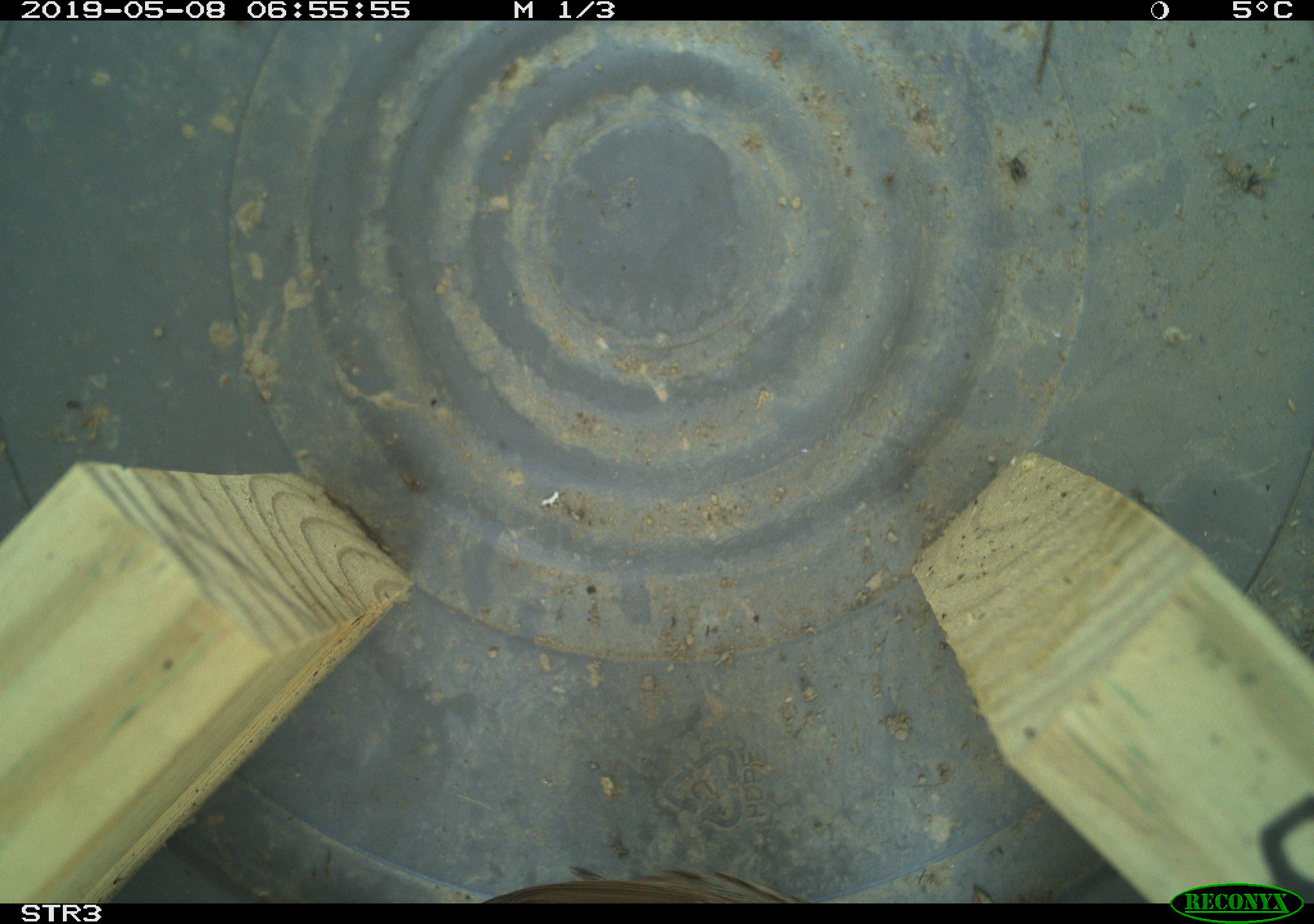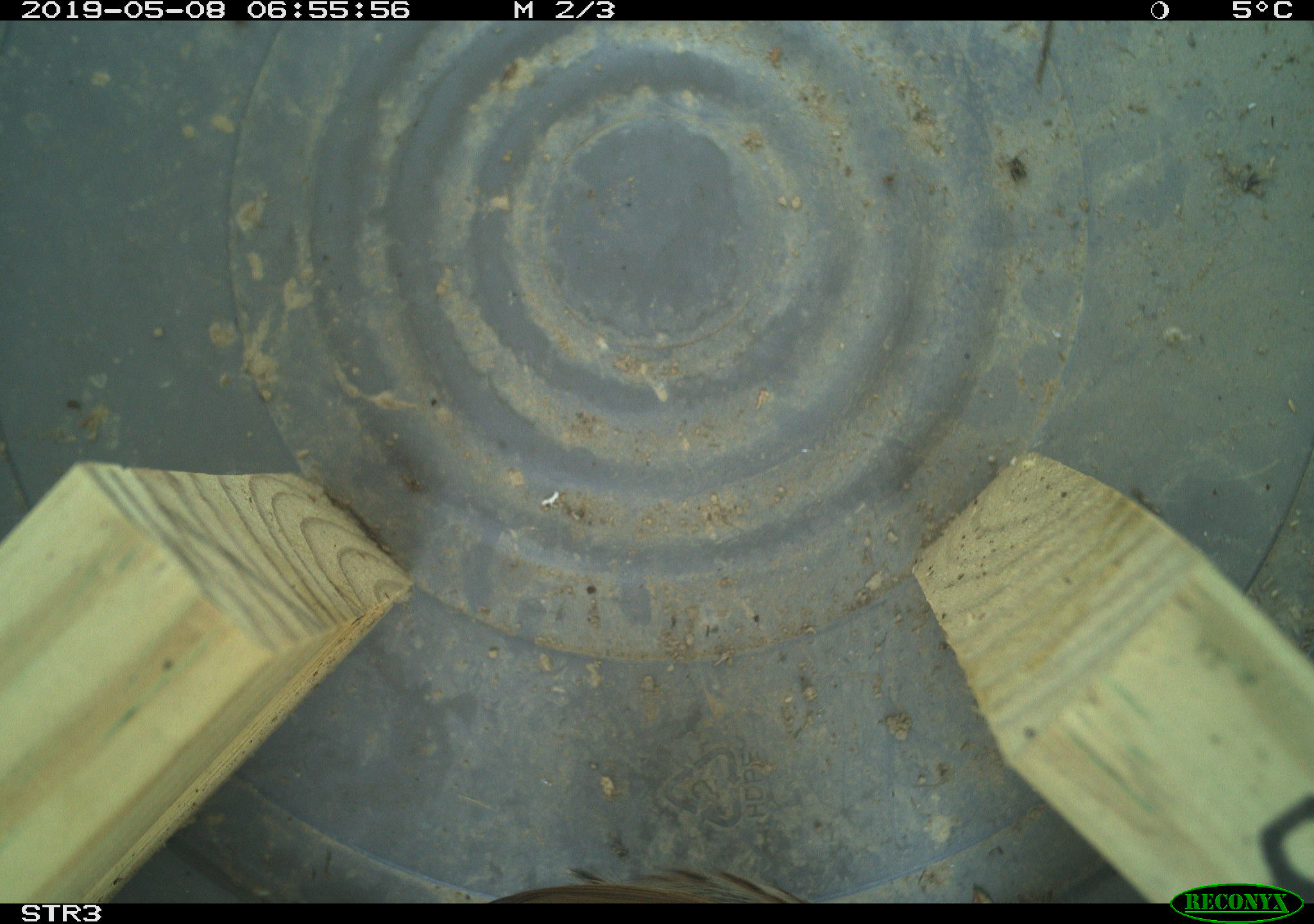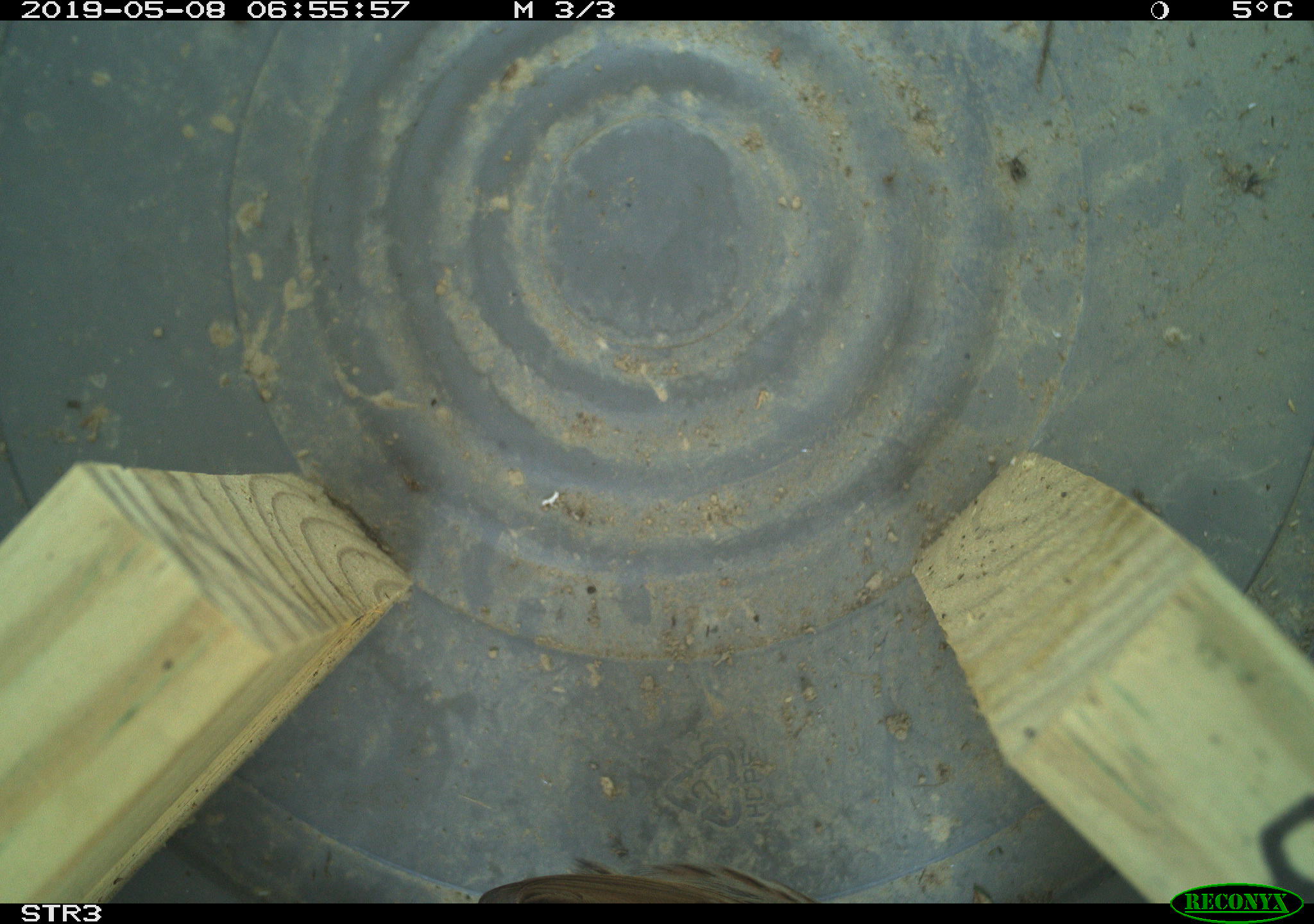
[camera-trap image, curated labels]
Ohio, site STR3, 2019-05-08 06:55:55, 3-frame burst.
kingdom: Animalia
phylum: Chordata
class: Aves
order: Passeriformes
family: Passerellidae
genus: Melospiza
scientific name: Melospiza melodia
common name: song sparrow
Song sparrow (Melospiza melodia).